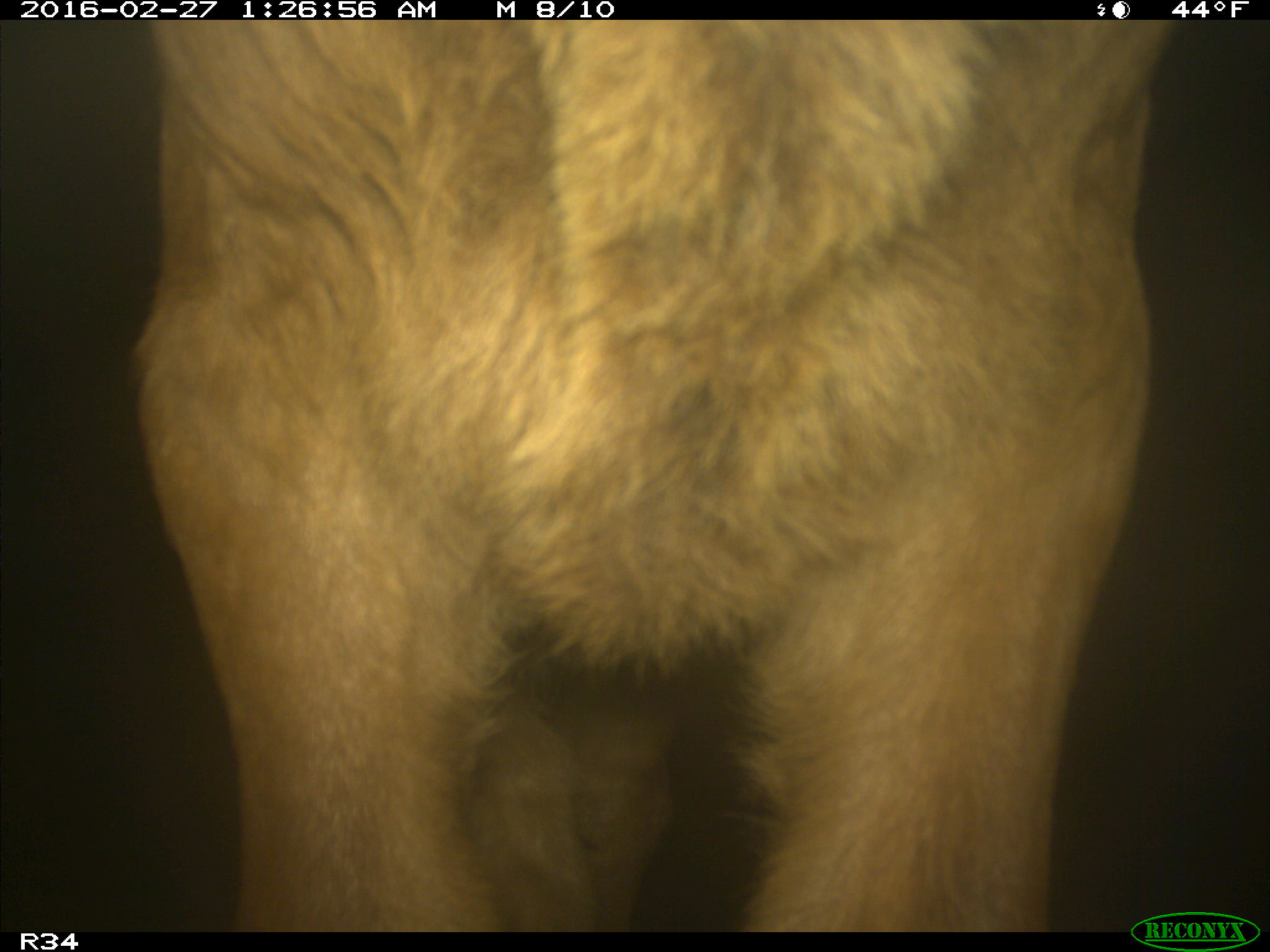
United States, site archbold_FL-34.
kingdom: Animalia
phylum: Chordata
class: Mammalia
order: Artiodactyla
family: Bovidae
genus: Bos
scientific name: Bos taurus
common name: domestic cow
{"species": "Bos taurus (domestic cow)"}